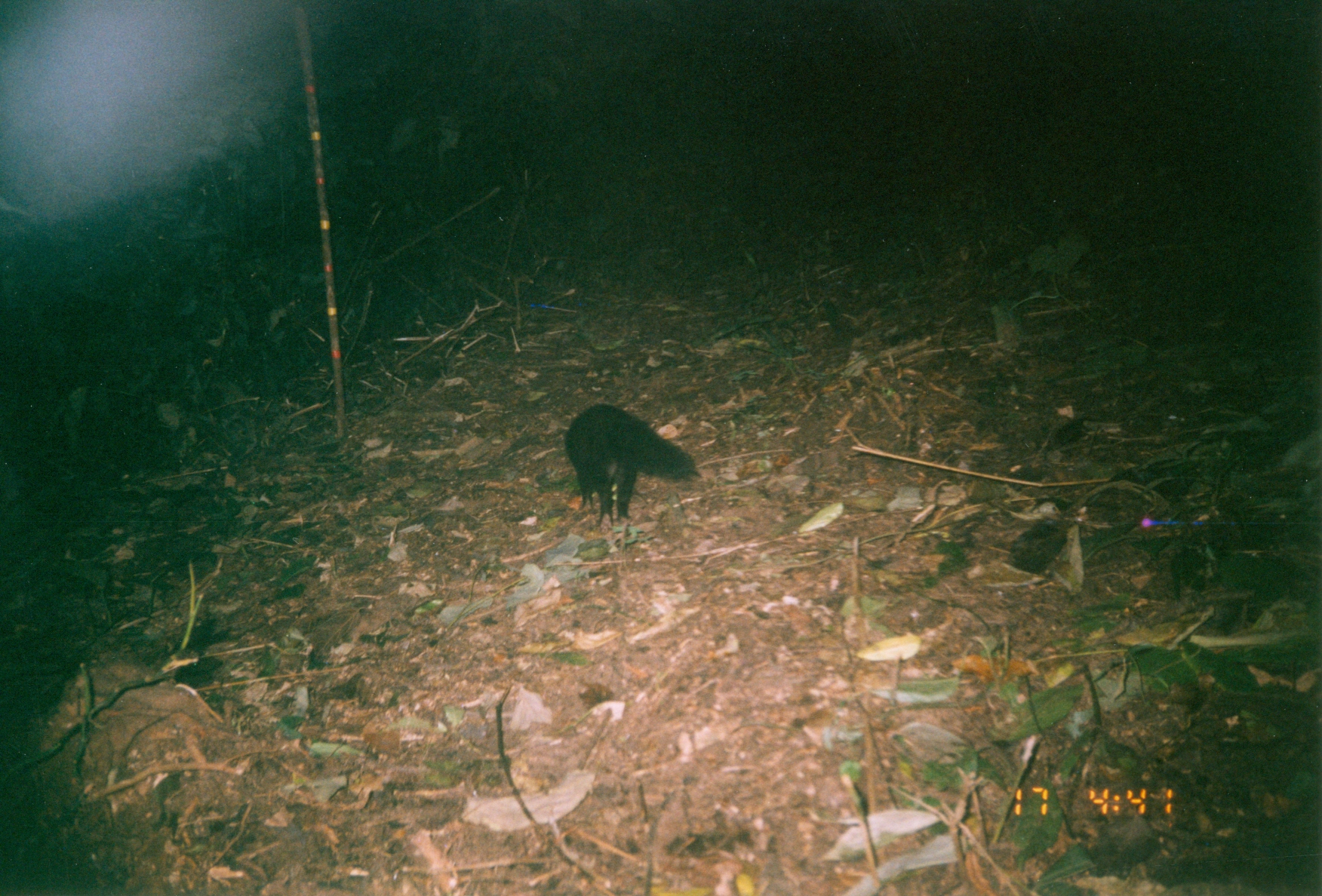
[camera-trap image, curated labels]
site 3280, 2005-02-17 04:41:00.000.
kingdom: Animalia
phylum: Chordata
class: Mammalia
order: Carnivora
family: Herpestidae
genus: Bdeogale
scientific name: Bdeogale crassicauda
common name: bushy-tailed mongoose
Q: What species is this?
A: Bdeogale crassicauda (bushy-tailed mongoose).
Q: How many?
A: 1.